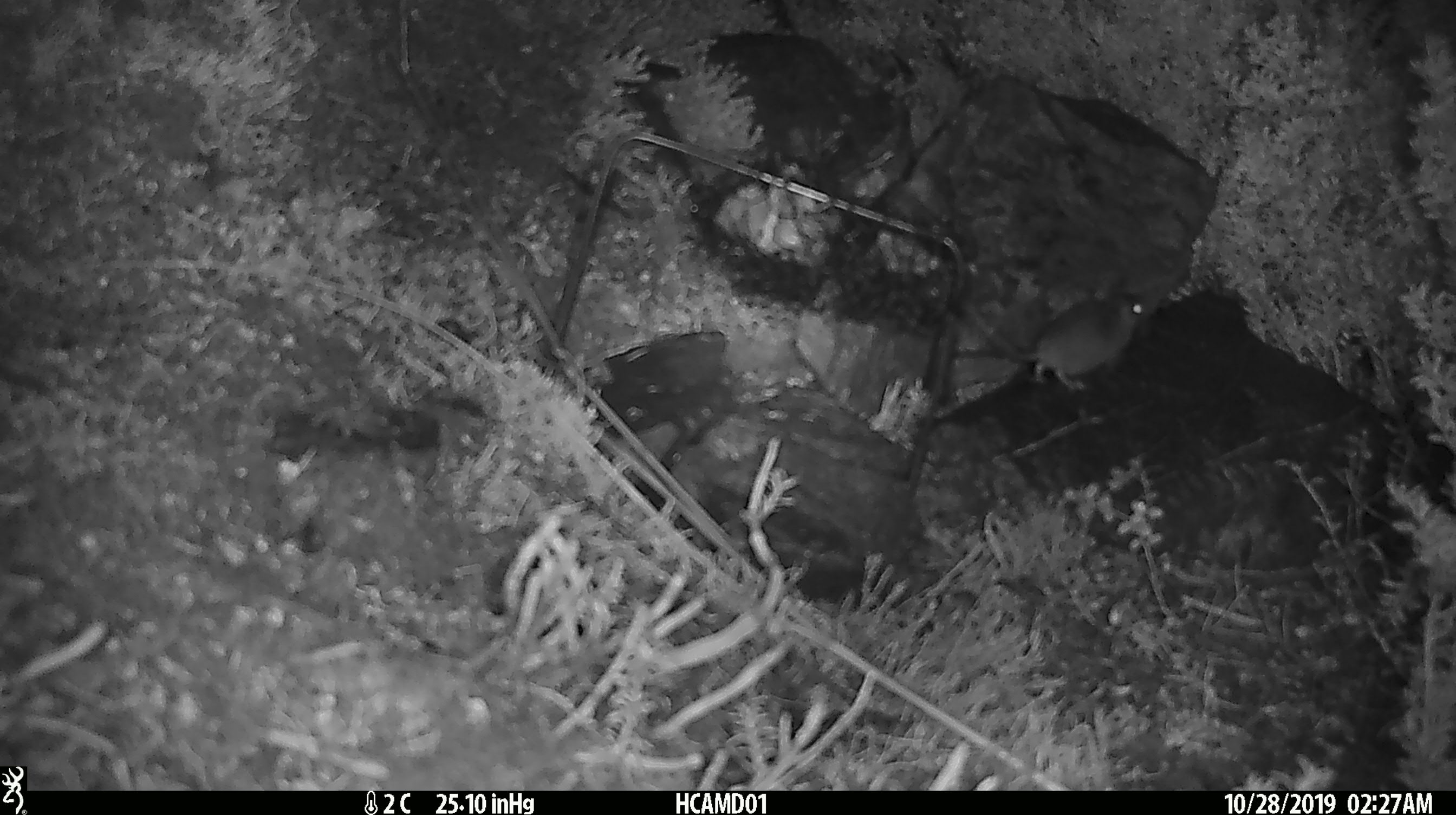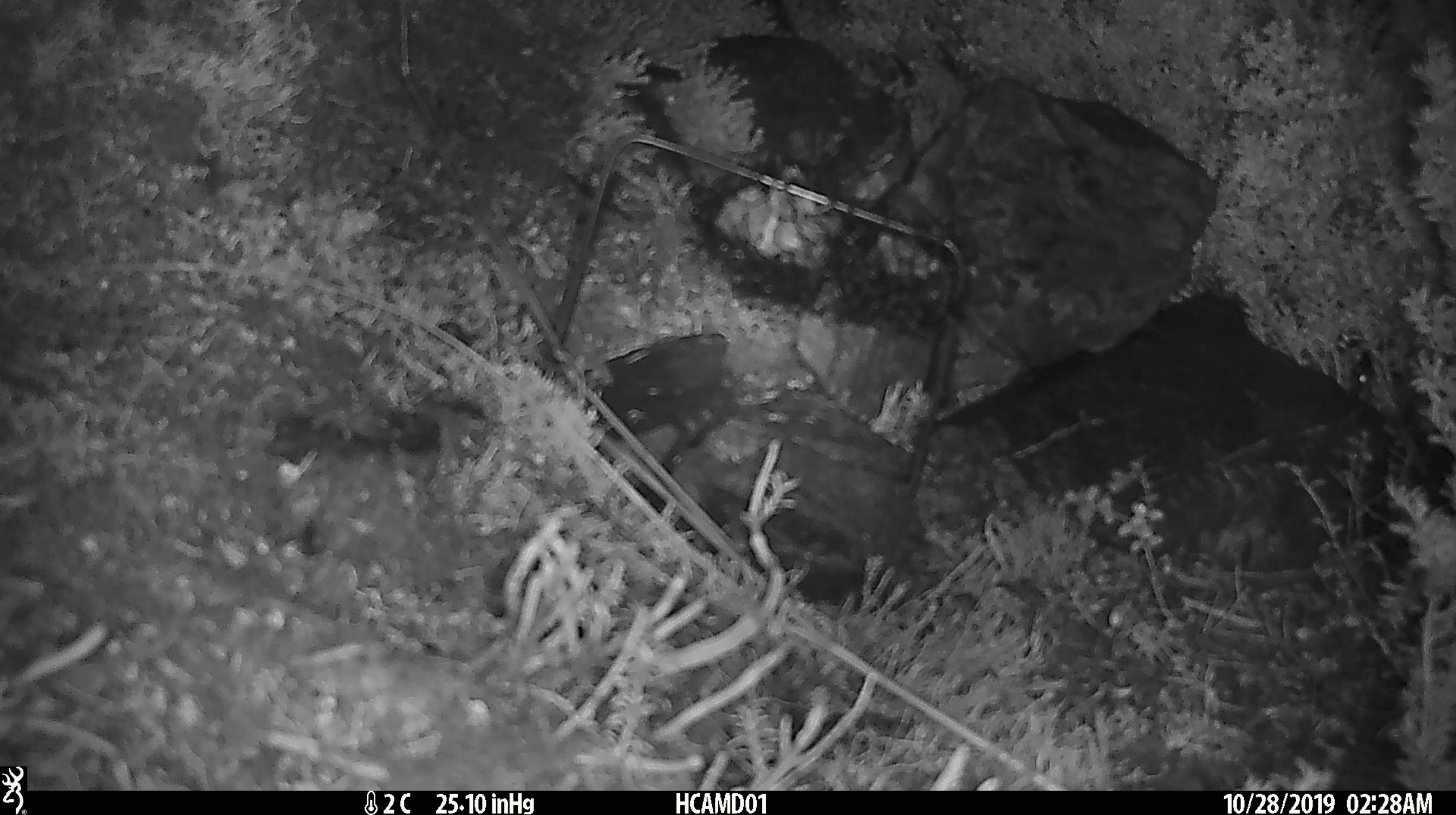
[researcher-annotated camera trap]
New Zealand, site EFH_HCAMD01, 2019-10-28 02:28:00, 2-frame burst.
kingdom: Animalia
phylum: Chordata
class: Mammalia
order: Rodentia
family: Muridae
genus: Mus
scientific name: Mus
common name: mouse